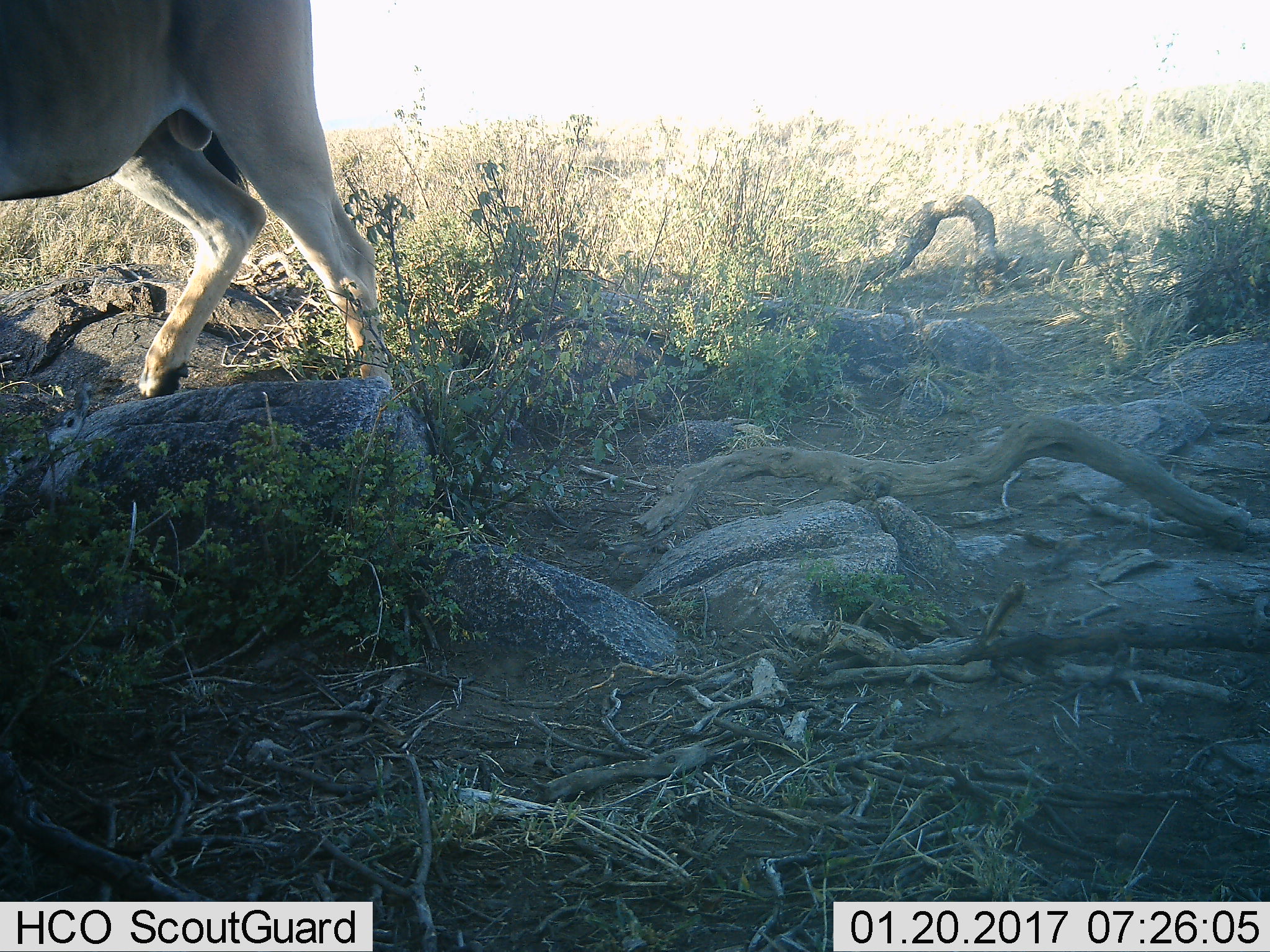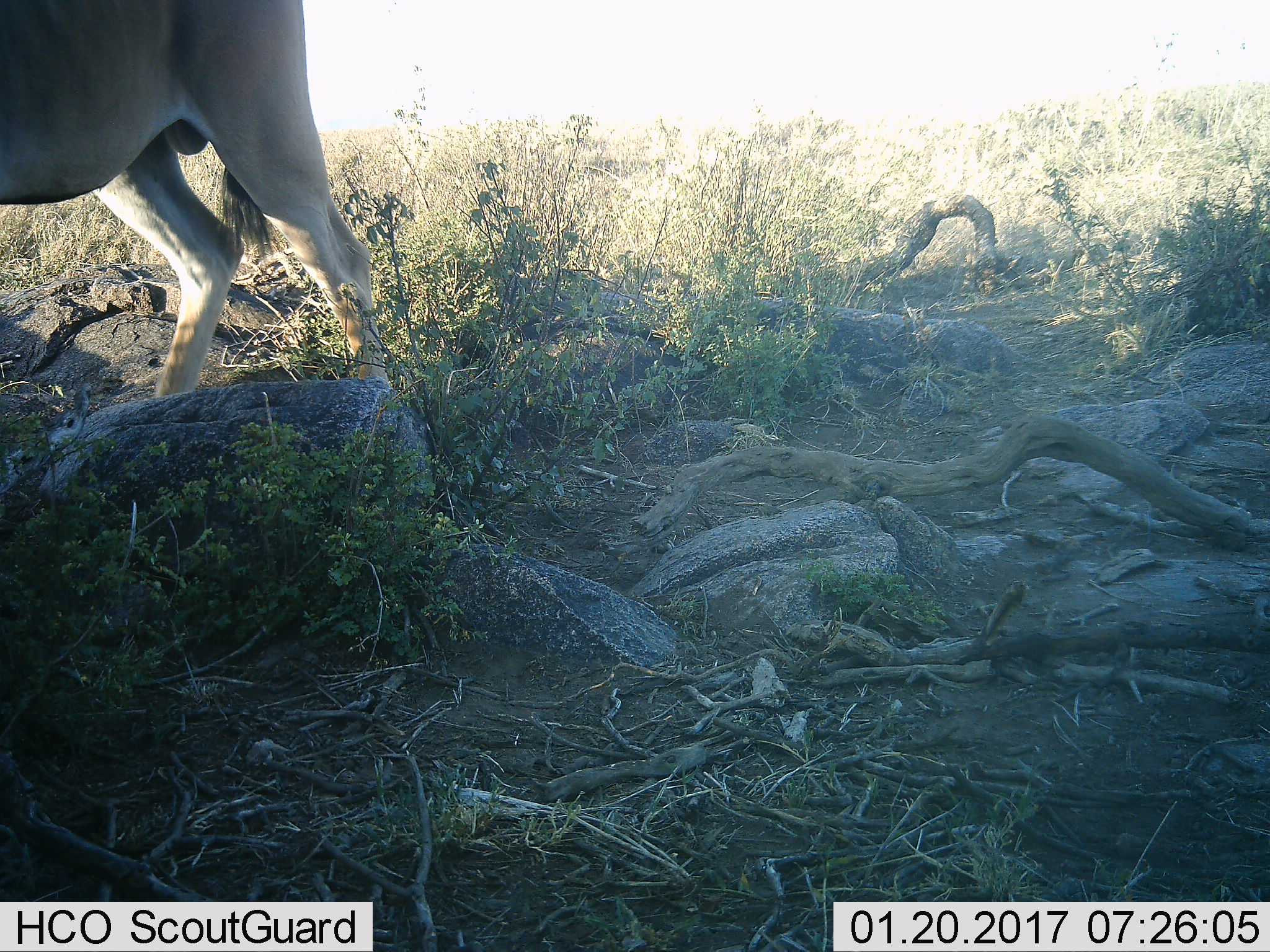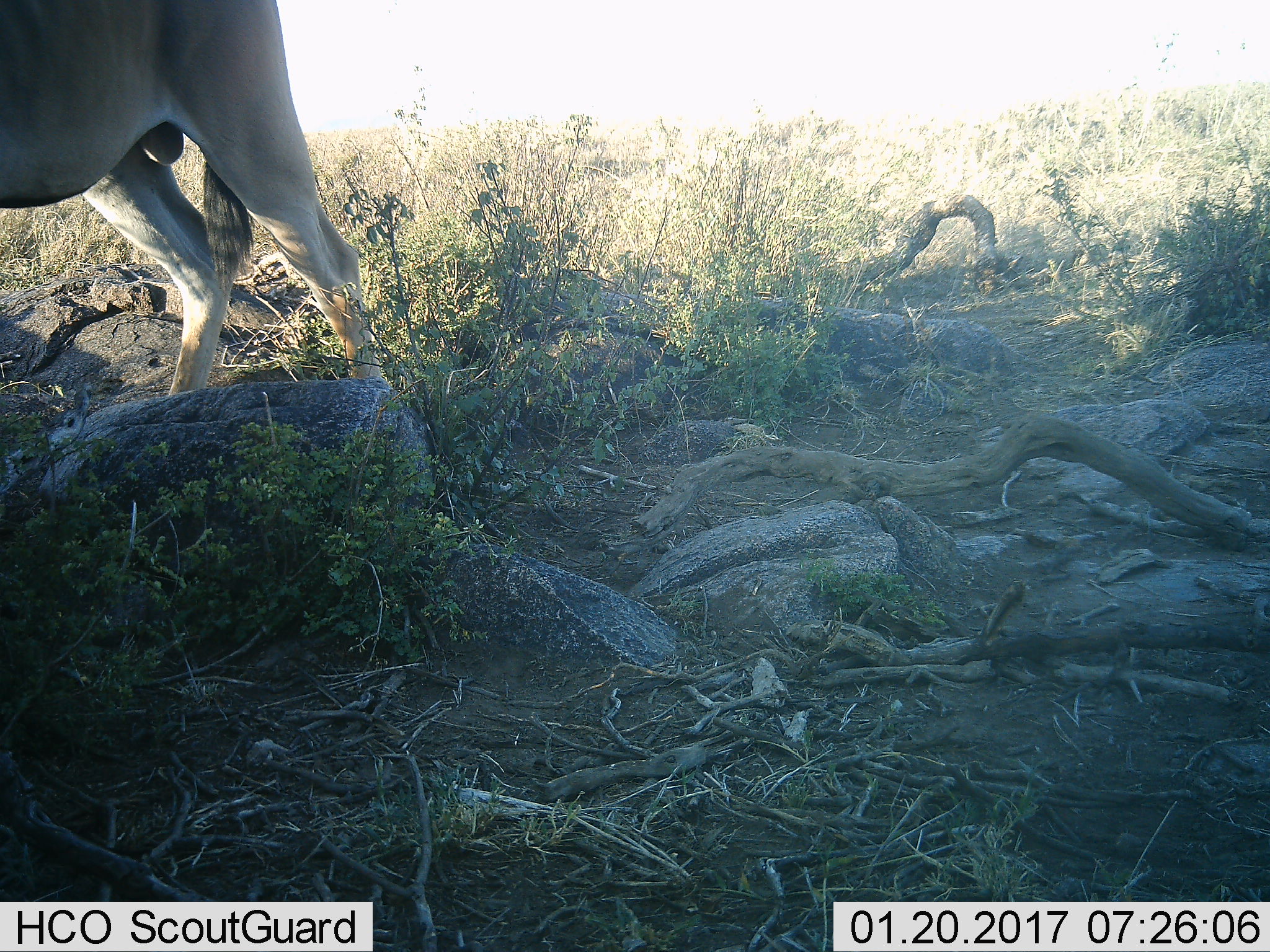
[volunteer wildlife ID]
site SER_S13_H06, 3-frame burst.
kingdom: Animalia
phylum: Chordata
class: Mammalia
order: Artiodactyla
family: Bovidae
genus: Alcelaphus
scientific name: Alcelaphus buselaphus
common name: hartebeest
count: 1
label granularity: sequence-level